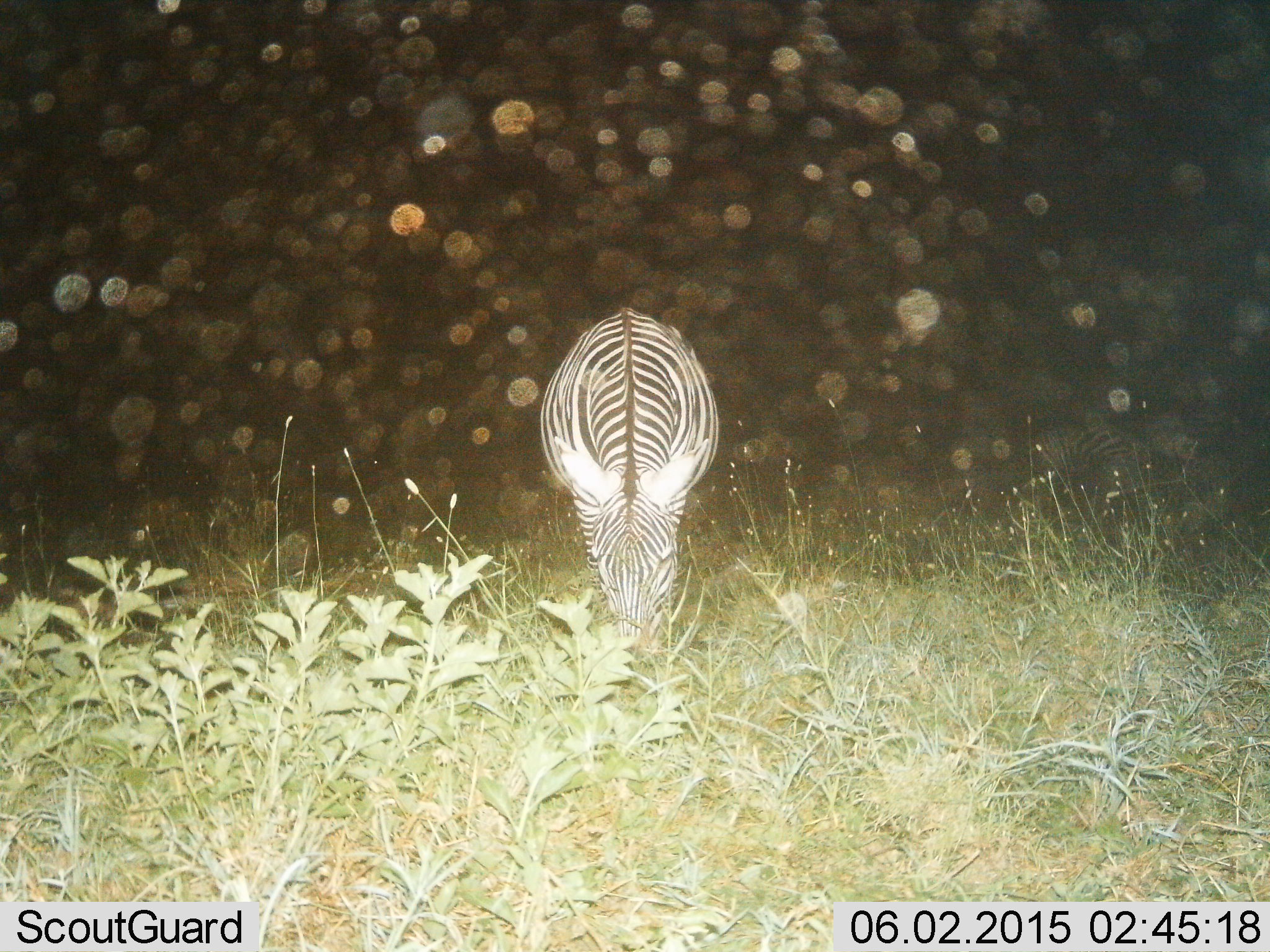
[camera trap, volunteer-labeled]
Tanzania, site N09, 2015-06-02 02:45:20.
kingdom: Animalia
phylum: Chordata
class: Mammalia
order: Perissodactyla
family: Equidae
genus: Equus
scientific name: Equus quagga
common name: plains zebra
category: zebra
Zebra (plains zebra) (Equus quagga), count 1. Behavior (volunteer vote fractions): standing 60%, resting 0%, moving 10%, interacting 0%. Young present (vote fraction): 0%. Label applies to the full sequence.